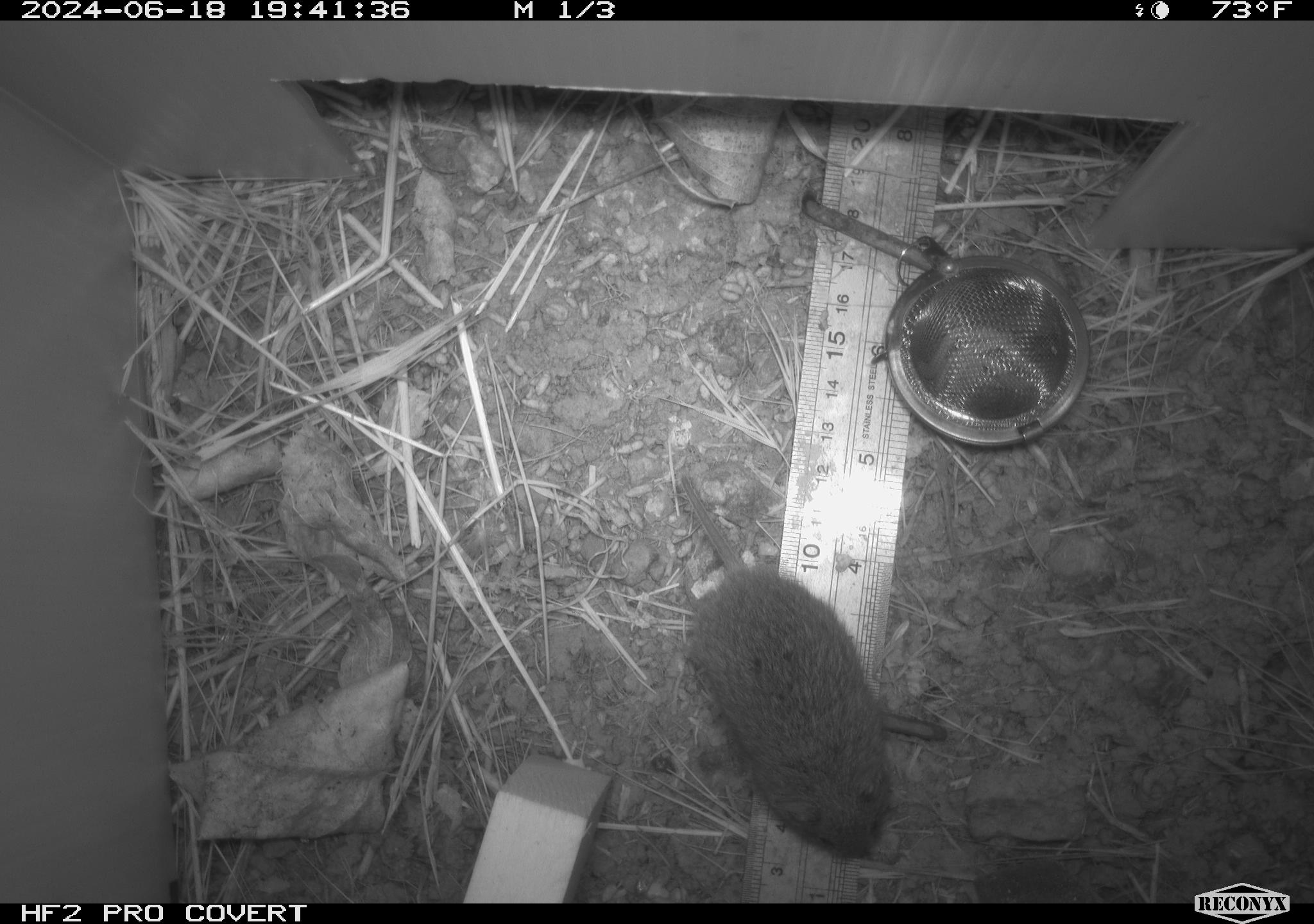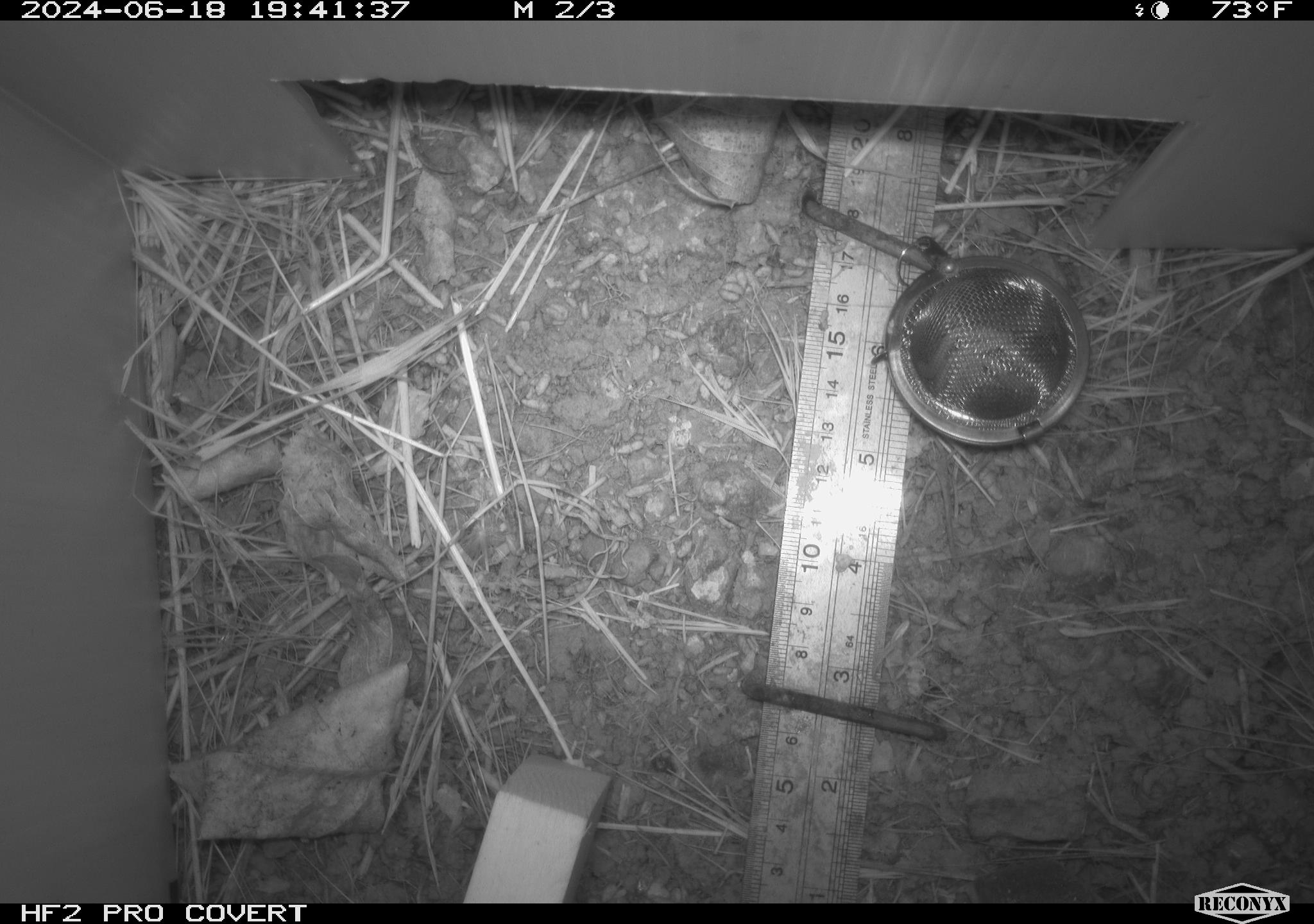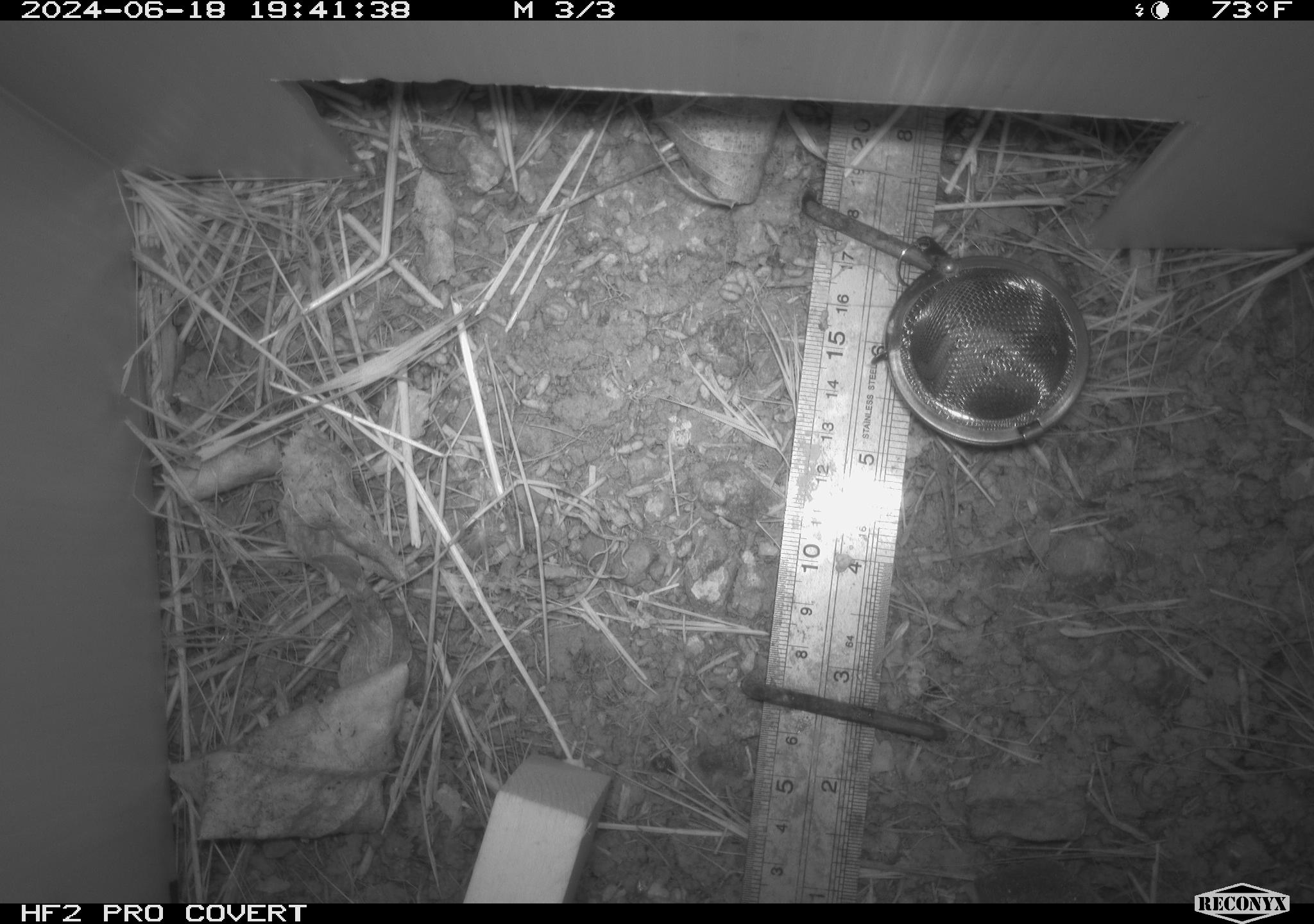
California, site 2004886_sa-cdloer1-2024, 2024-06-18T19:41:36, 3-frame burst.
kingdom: Animalia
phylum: Chordata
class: Mammalia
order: Rodentia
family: Cricetidae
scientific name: Arvicolinae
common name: voles, lemmings, and muskrats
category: arvicolinae subfamily